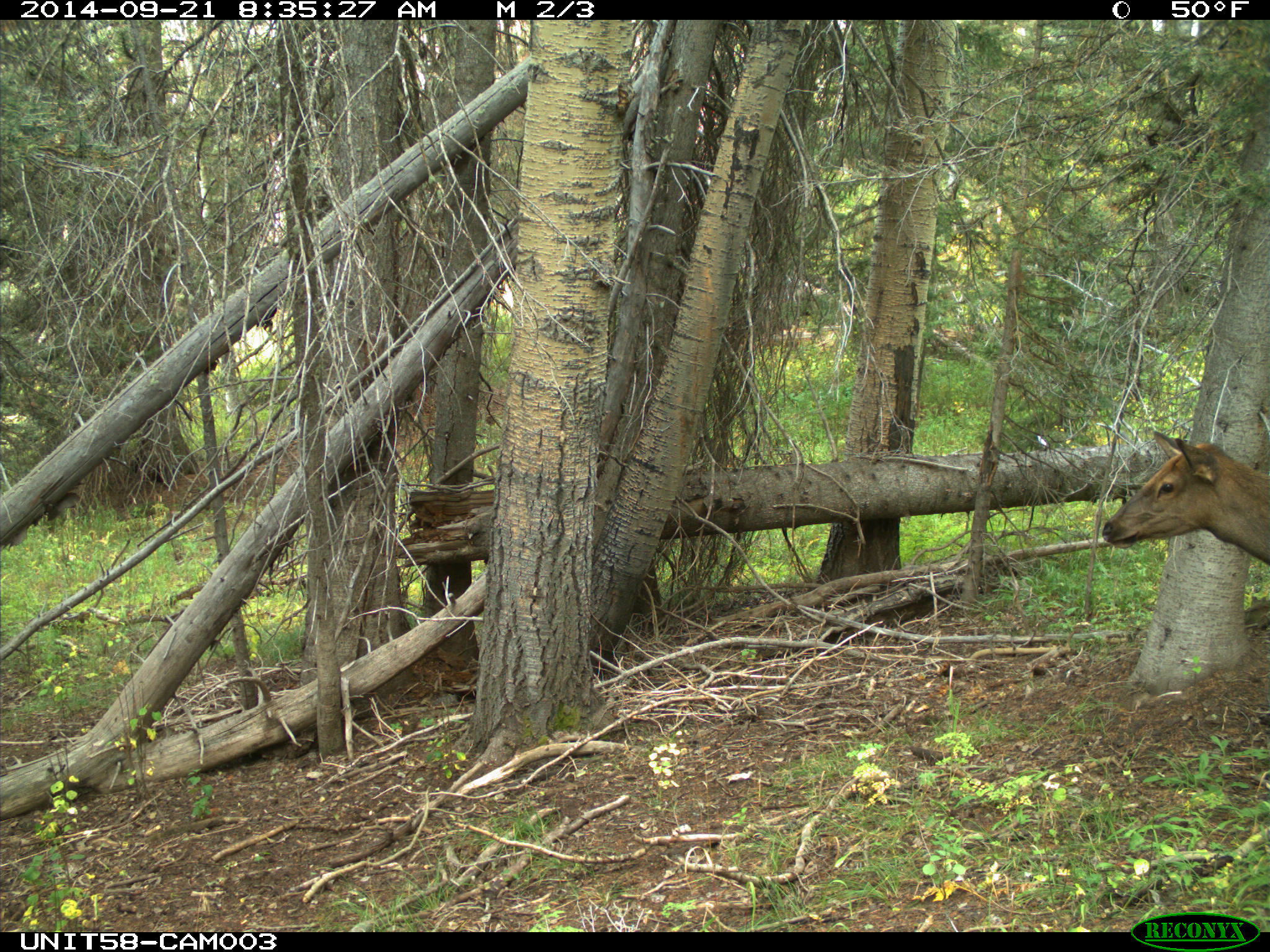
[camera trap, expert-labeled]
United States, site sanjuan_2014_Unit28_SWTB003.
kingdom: Animalia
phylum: Chordata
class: Mammalia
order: Artiodactyla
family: Cervidae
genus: Cervus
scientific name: Cervus elaphus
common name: red deer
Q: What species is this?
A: Cervus elaphus (red deer).